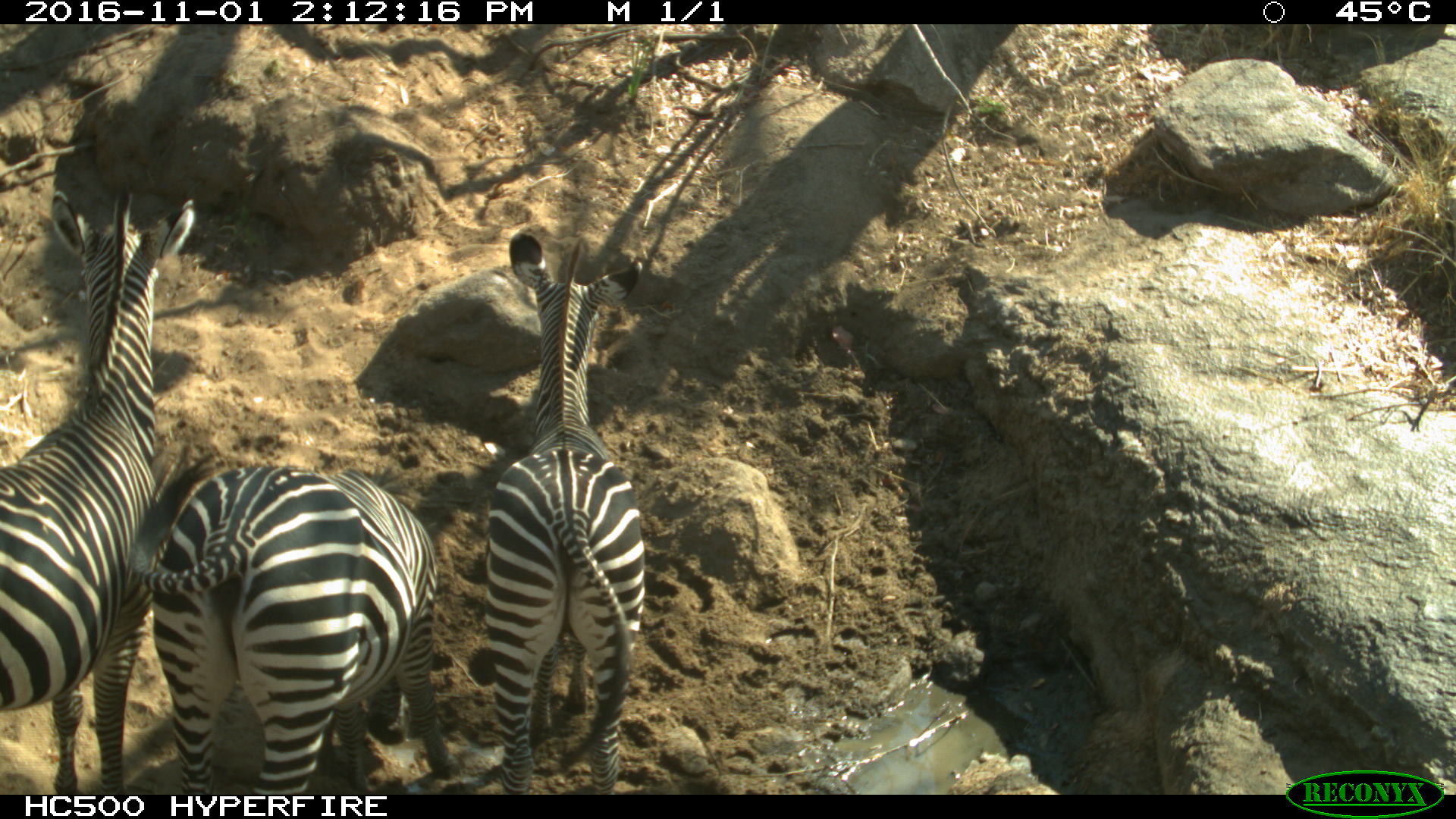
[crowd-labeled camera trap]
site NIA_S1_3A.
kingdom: Animalia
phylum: Chordata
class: Mammalia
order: Perissodactyla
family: Equidae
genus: Equus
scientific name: Equus quagga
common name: plains zebra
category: zebraplains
Zebraplains (plains zebra) (Equus quagga), count 3. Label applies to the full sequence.